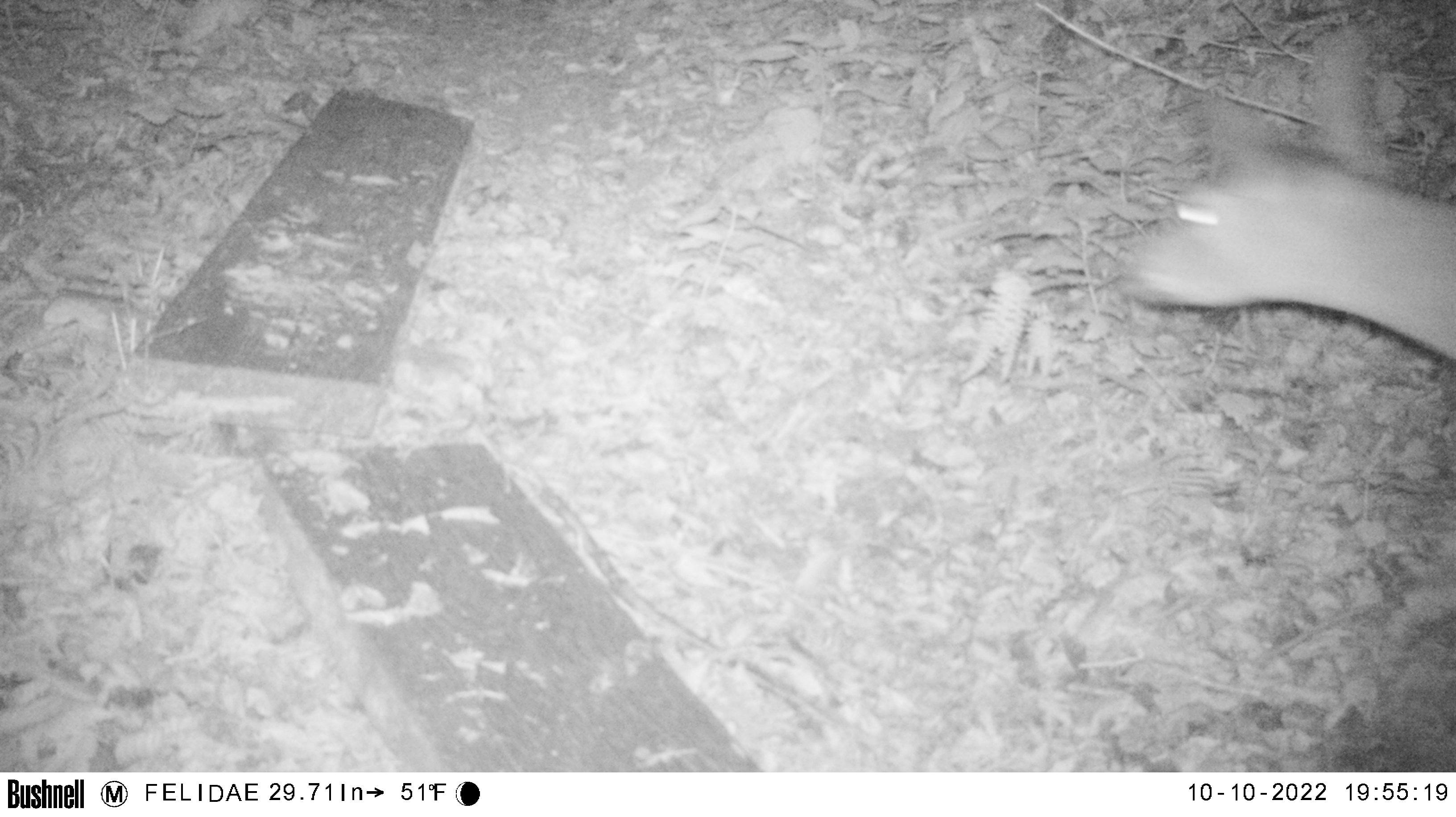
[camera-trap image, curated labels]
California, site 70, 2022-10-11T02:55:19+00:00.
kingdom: Animalia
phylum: Chordata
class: Mammalia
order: Artiodactyla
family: Cervidae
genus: Odocoileus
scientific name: Odocoileus hemionus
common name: mule deer